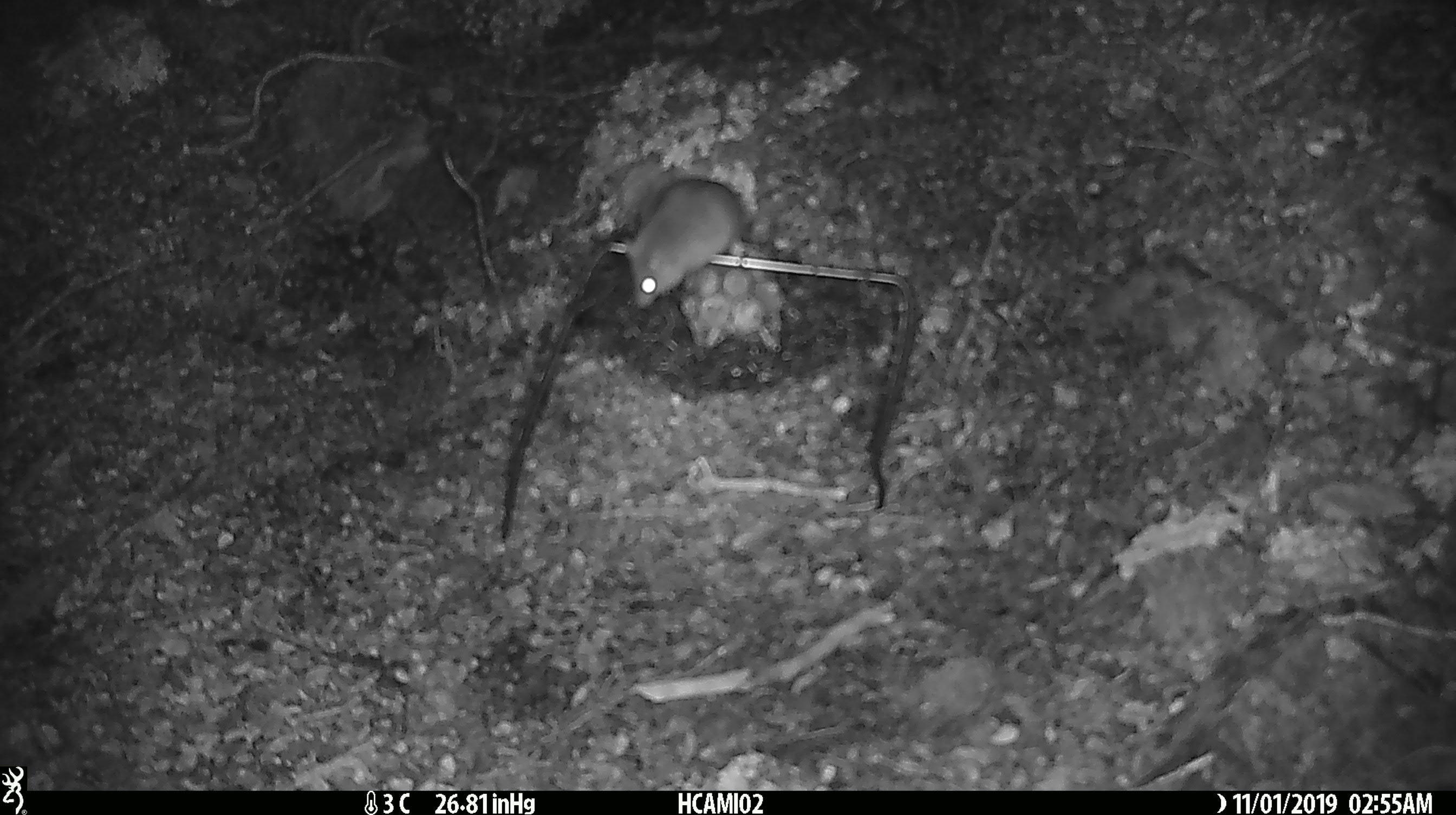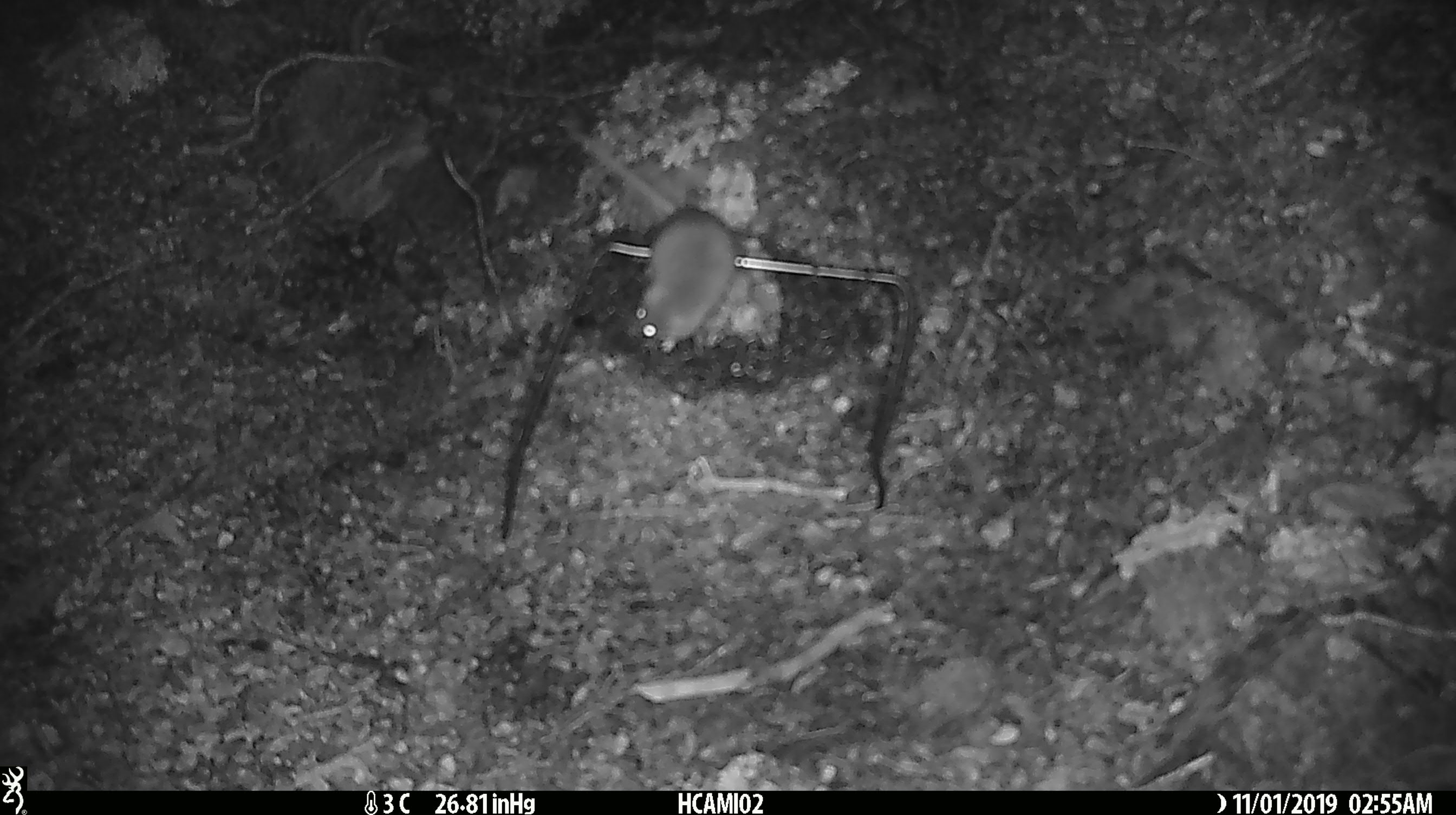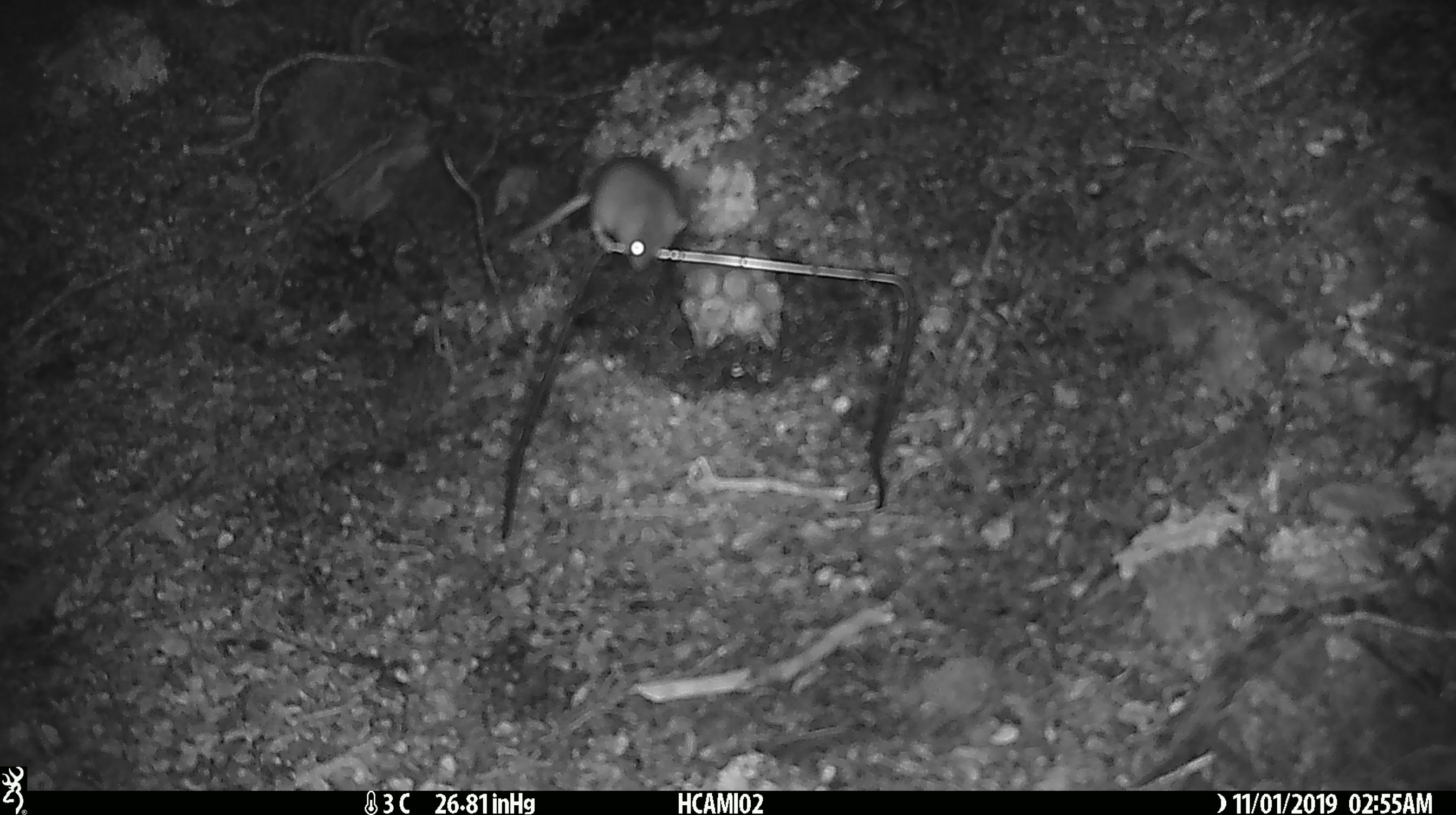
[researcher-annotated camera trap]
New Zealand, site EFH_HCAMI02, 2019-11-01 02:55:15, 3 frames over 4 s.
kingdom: Animalia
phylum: Chordata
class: Mammalia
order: Rodentia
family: Muridae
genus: Mus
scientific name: Mus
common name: mouse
Mouse (Mus).